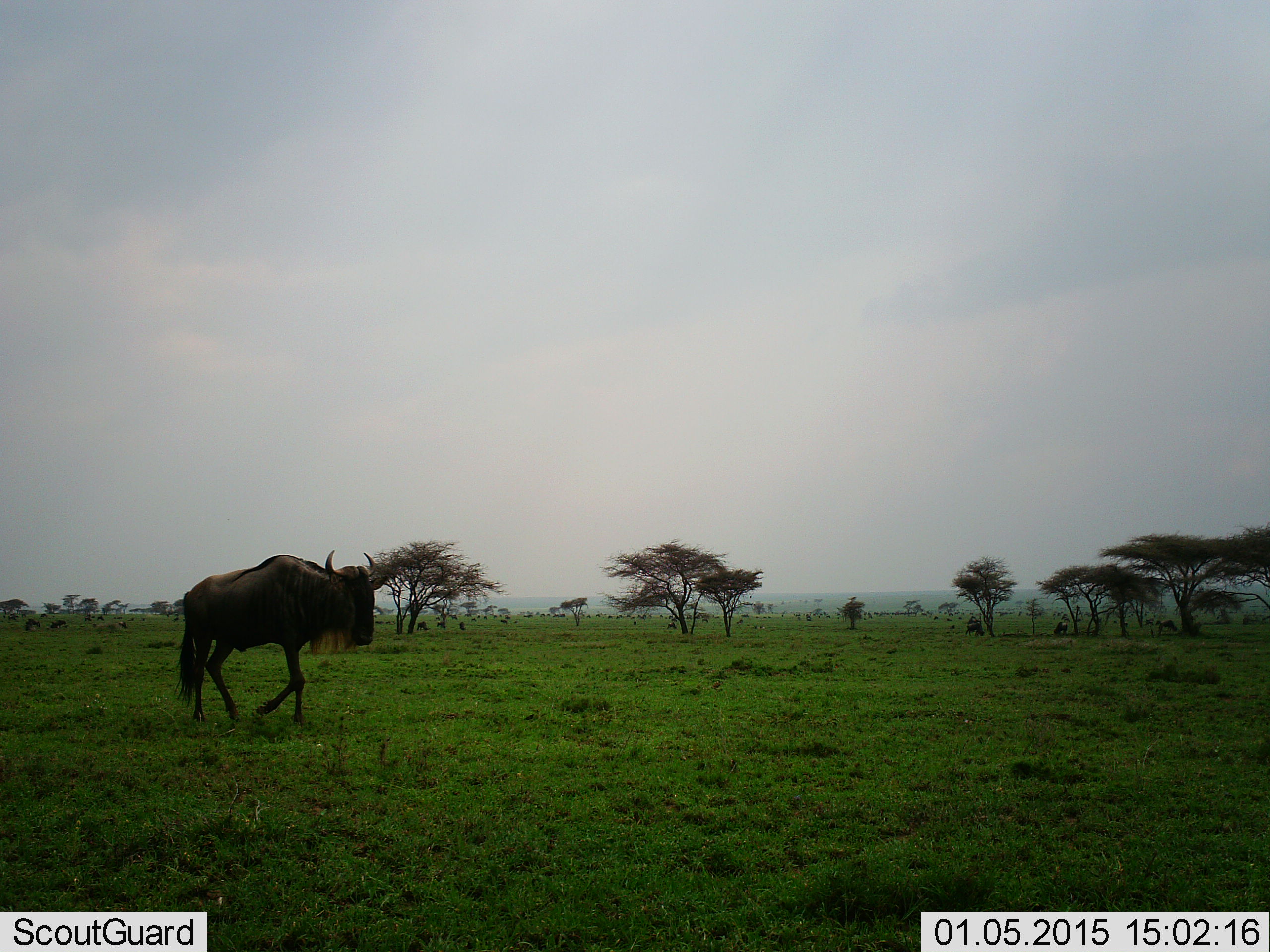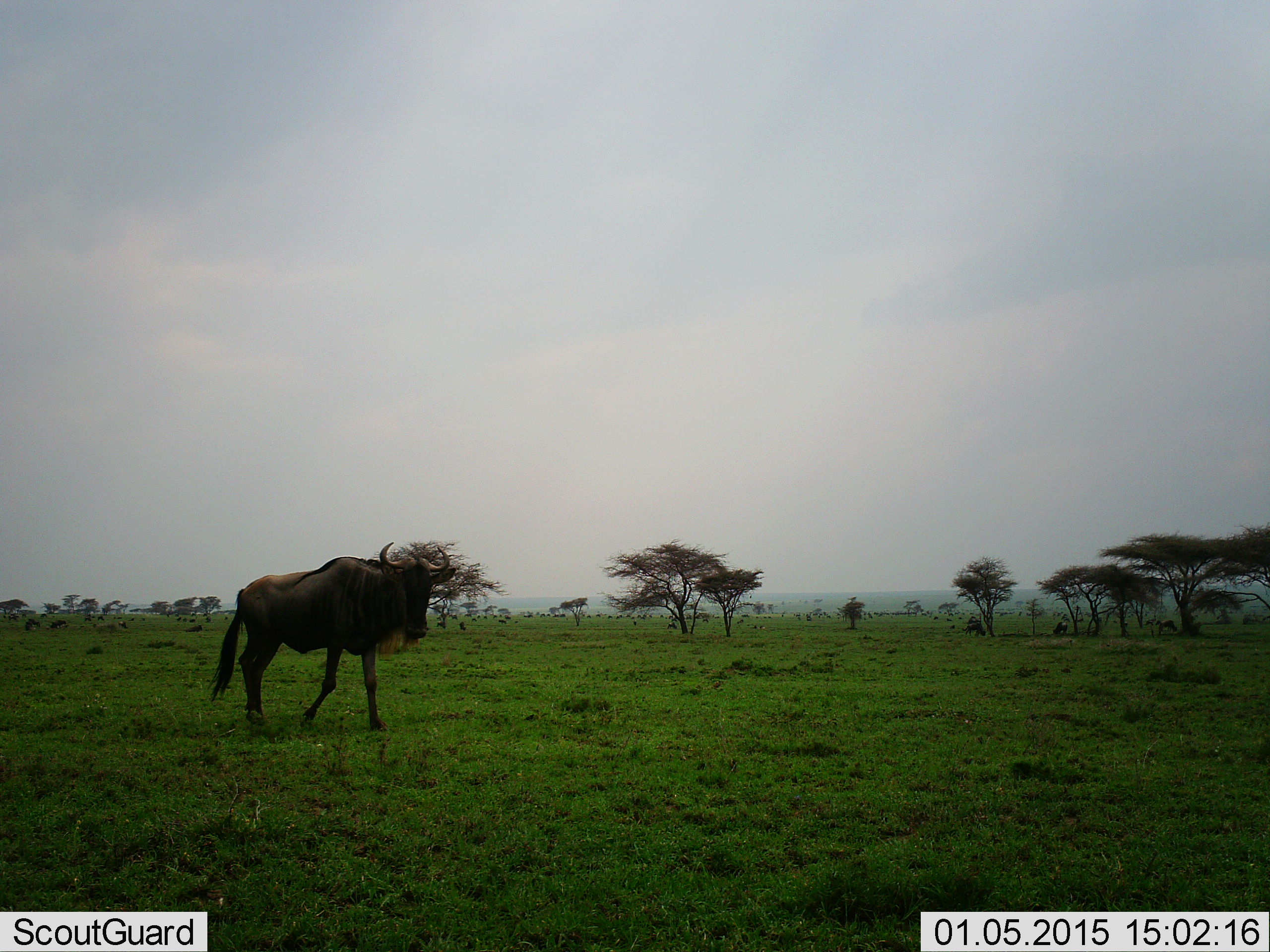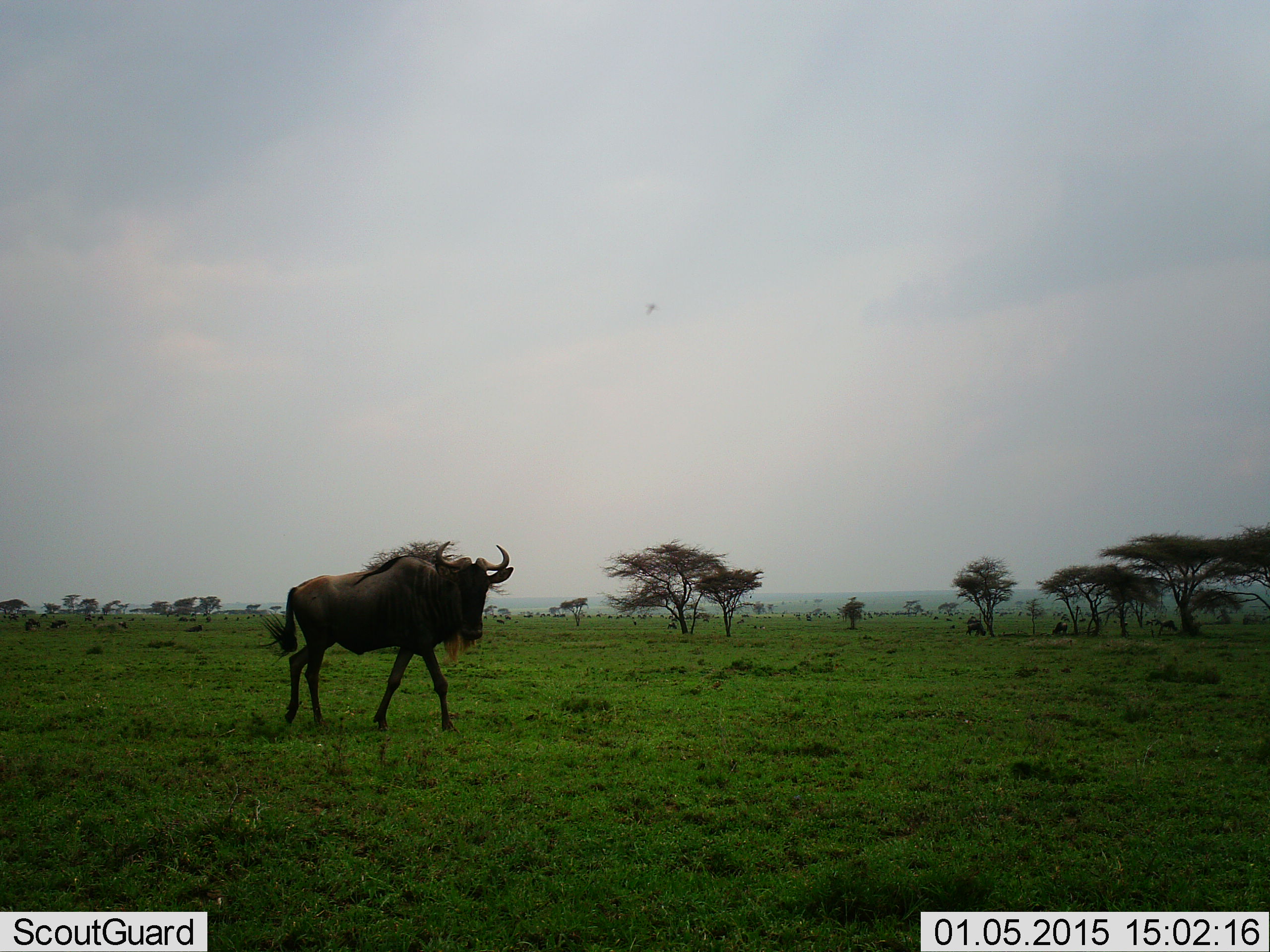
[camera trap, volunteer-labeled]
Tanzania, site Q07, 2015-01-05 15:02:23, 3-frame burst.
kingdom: Animalia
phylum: Chordata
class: Mammalia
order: Artiodactyla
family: Bovidae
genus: Connochaetes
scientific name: Connochaetes taurinus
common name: blue wildebeest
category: wildebeest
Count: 1.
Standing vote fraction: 30%.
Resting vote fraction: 20%.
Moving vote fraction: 90%.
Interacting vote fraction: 0%.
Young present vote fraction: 0%.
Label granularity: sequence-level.